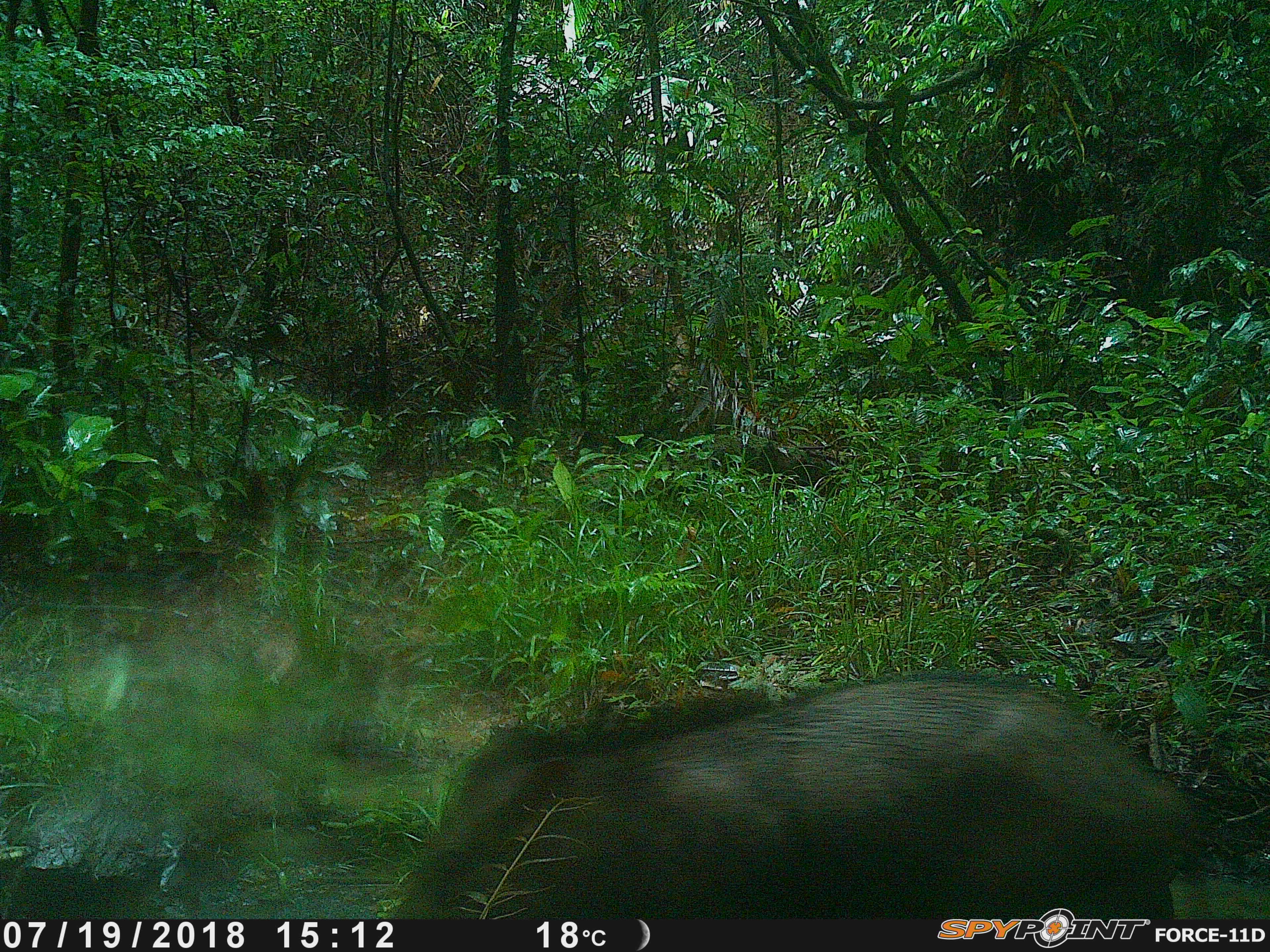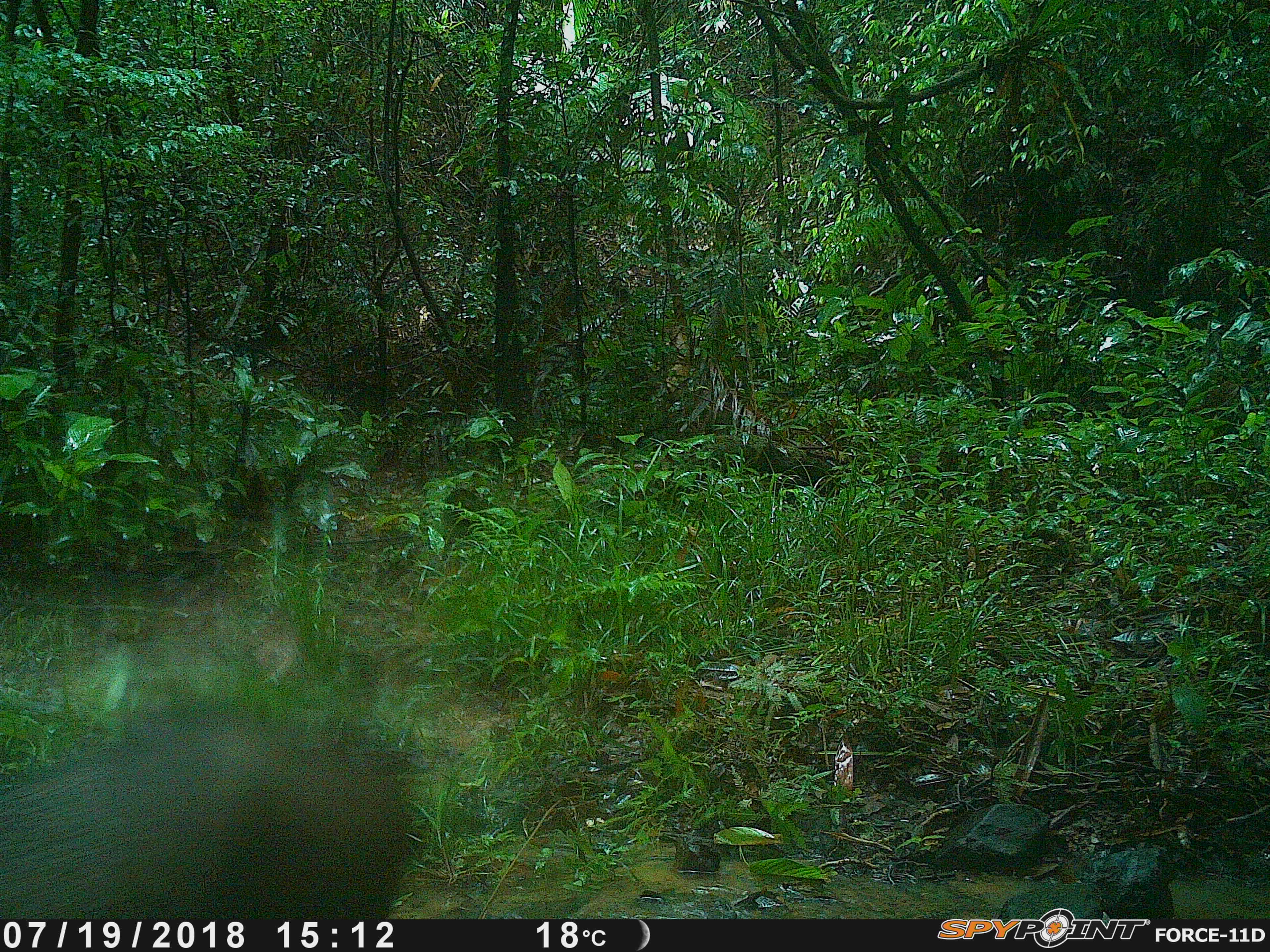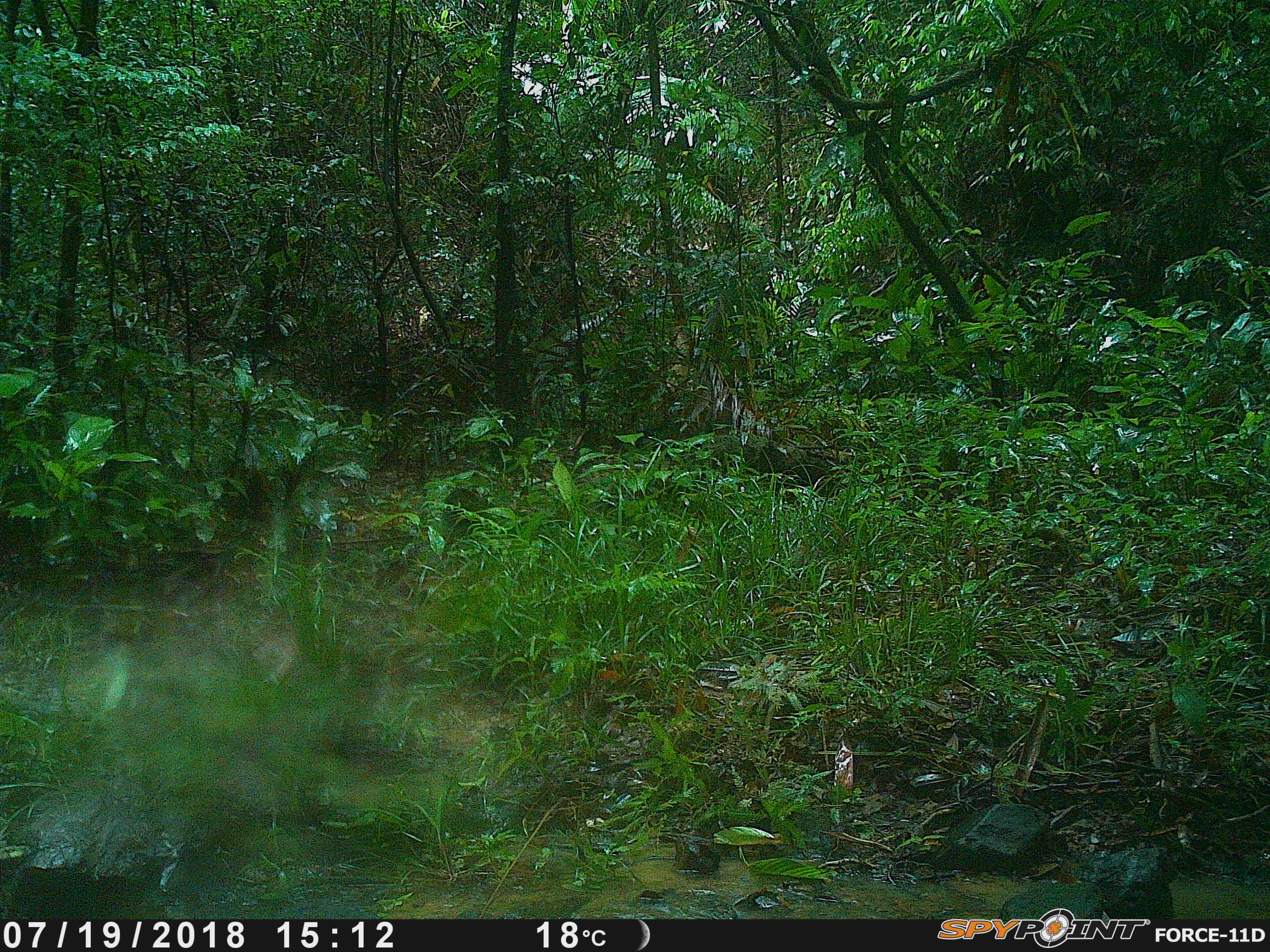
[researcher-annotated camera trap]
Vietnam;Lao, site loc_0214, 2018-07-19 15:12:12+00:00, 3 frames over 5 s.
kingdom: Animalia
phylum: Chordata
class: Mammalia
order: Artiodactyla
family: Suidae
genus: Sus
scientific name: Sus scrofa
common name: eurasian wild pig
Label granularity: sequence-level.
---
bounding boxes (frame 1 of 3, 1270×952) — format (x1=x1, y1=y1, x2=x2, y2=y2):
eurasian wild pig: (x1=388, y1=664, x2=1212, y2=917)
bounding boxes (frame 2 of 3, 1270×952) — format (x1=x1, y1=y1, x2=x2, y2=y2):
eurasian wild pig: (x1=0, y1=693, x2=423, y2=919)